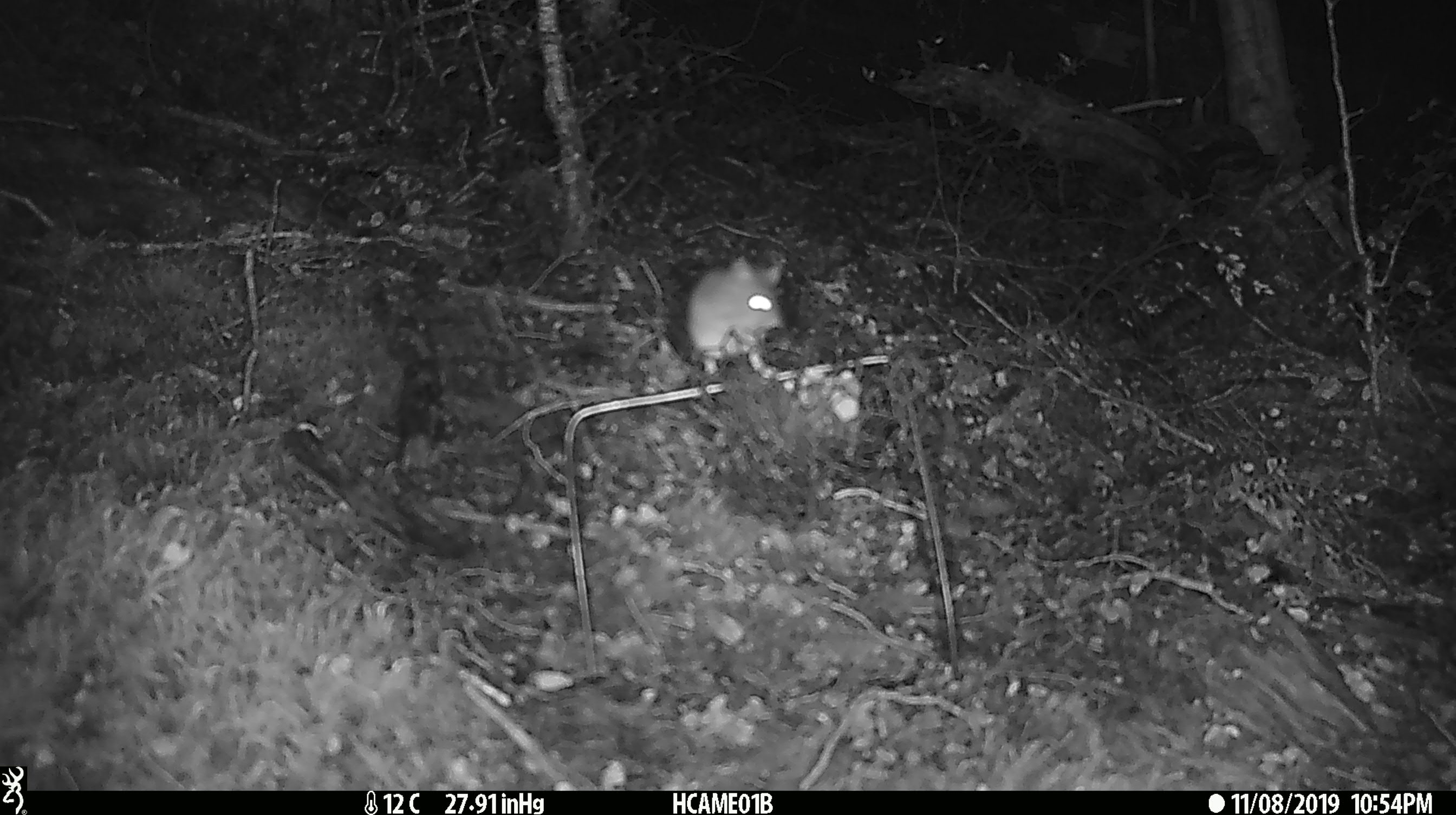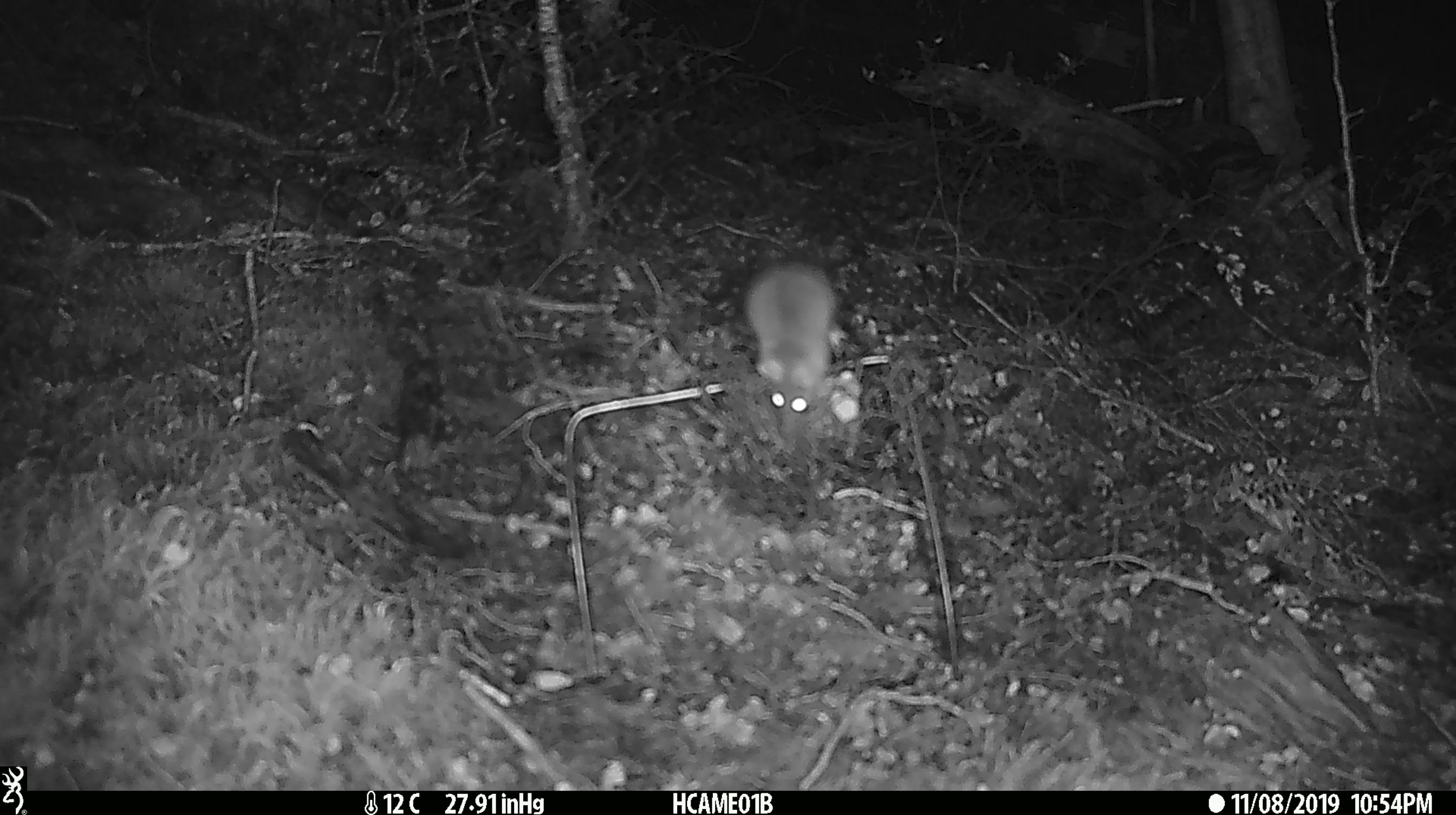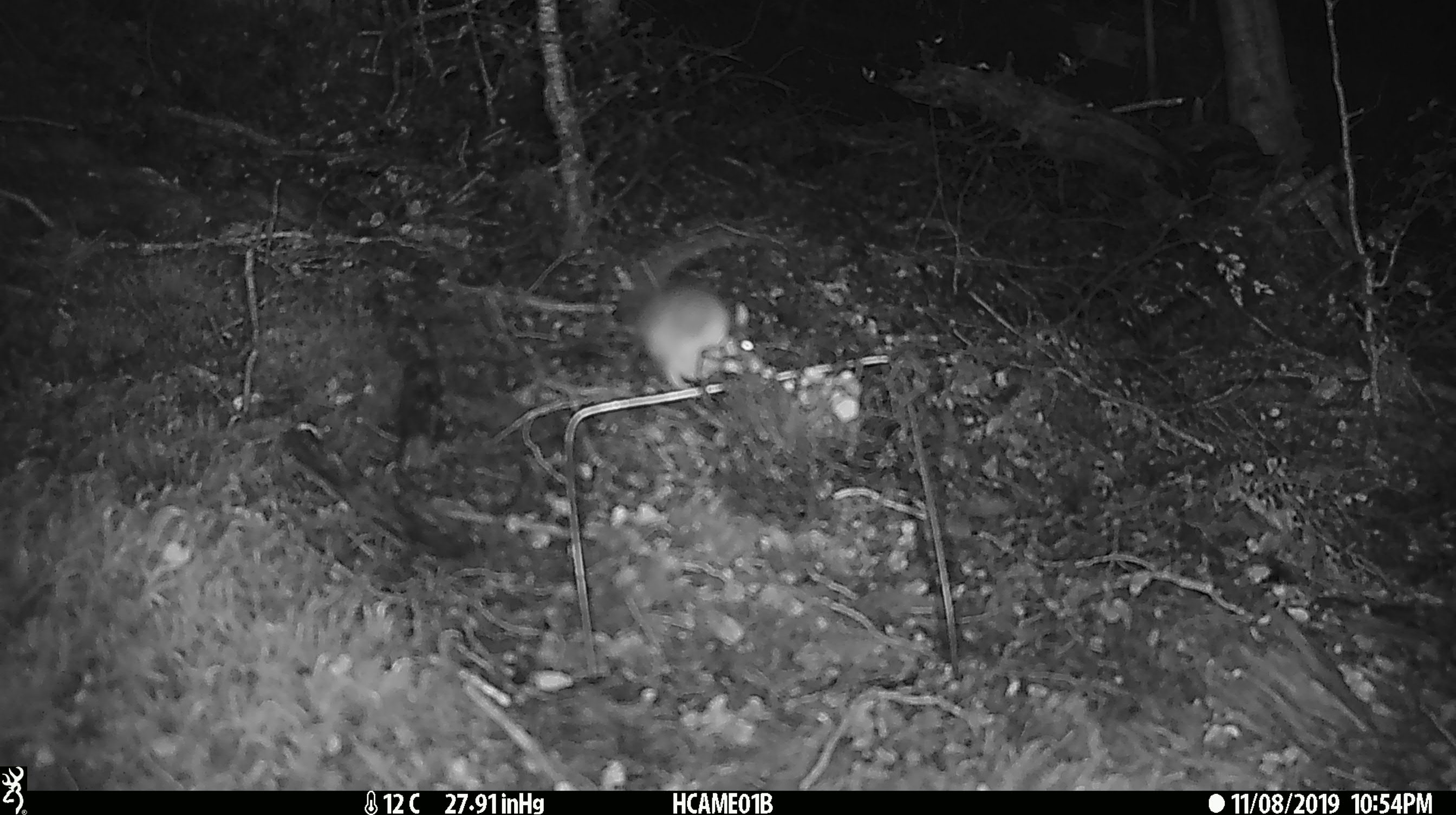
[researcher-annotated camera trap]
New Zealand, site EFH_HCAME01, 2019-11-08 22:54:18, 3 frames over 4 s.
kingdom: Animalia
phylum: Chordata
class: Mammalia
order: Rodentia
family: Muridae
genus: Mus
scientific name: Mus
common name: mouse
Mouse (Mus).